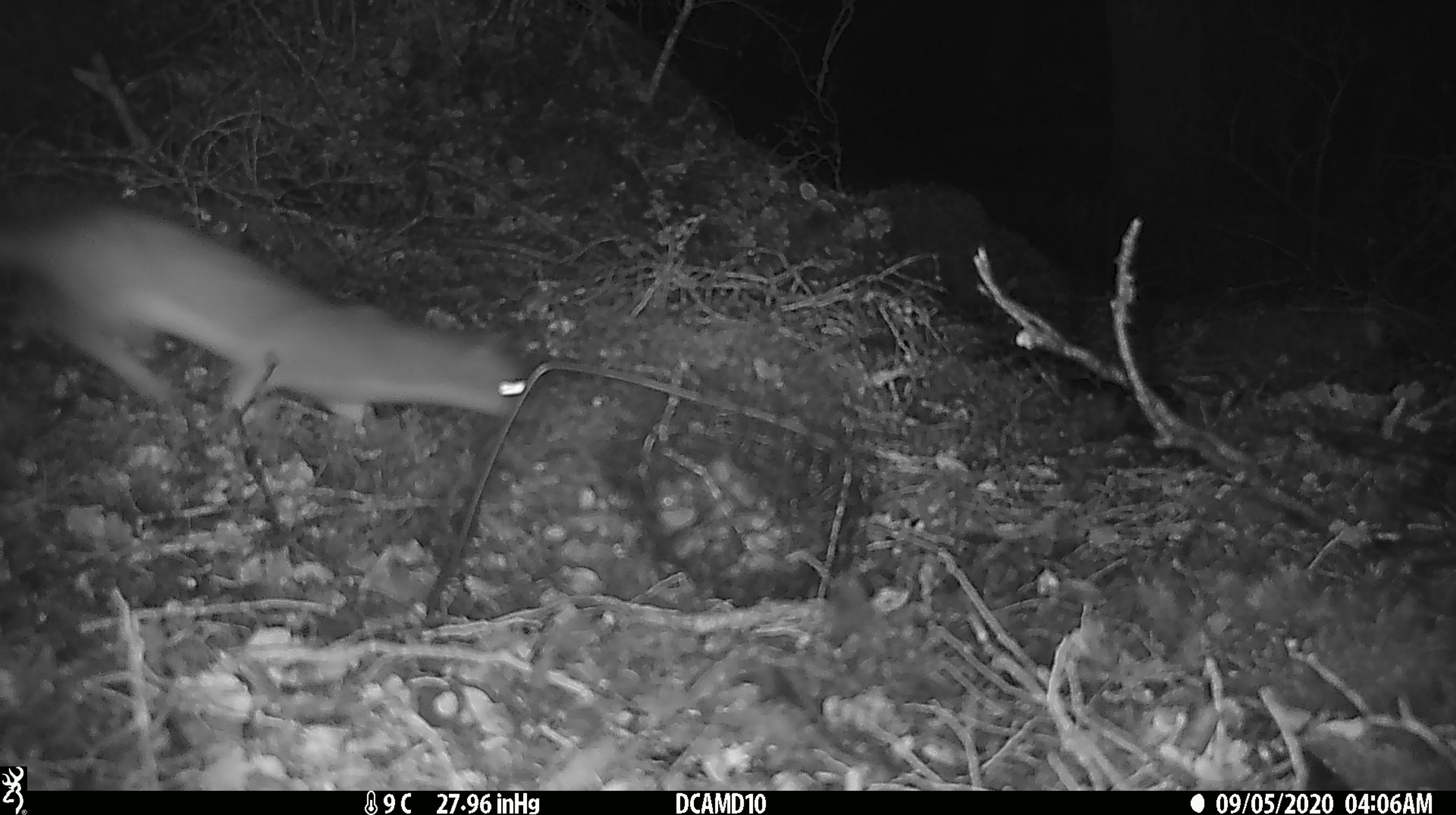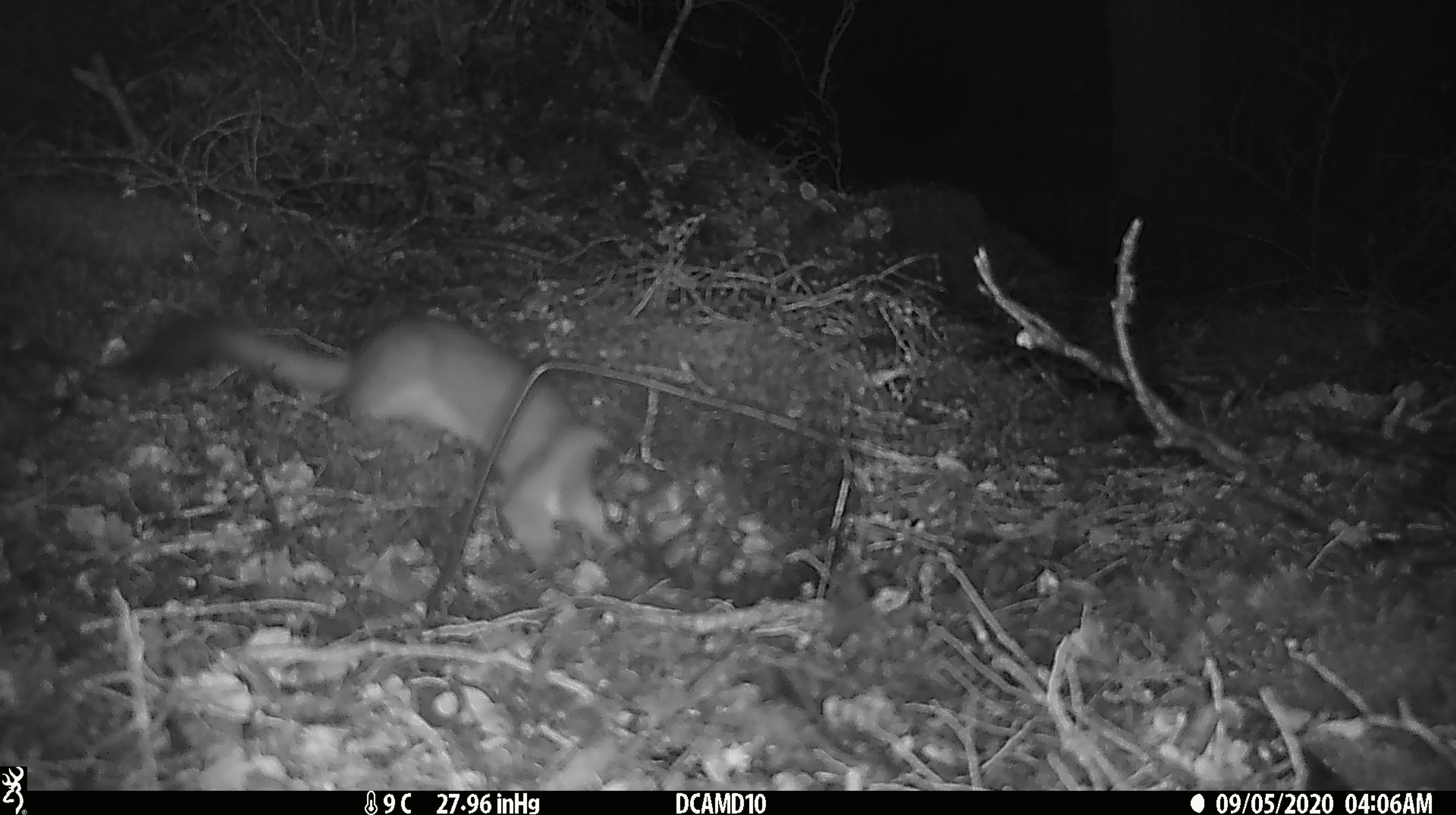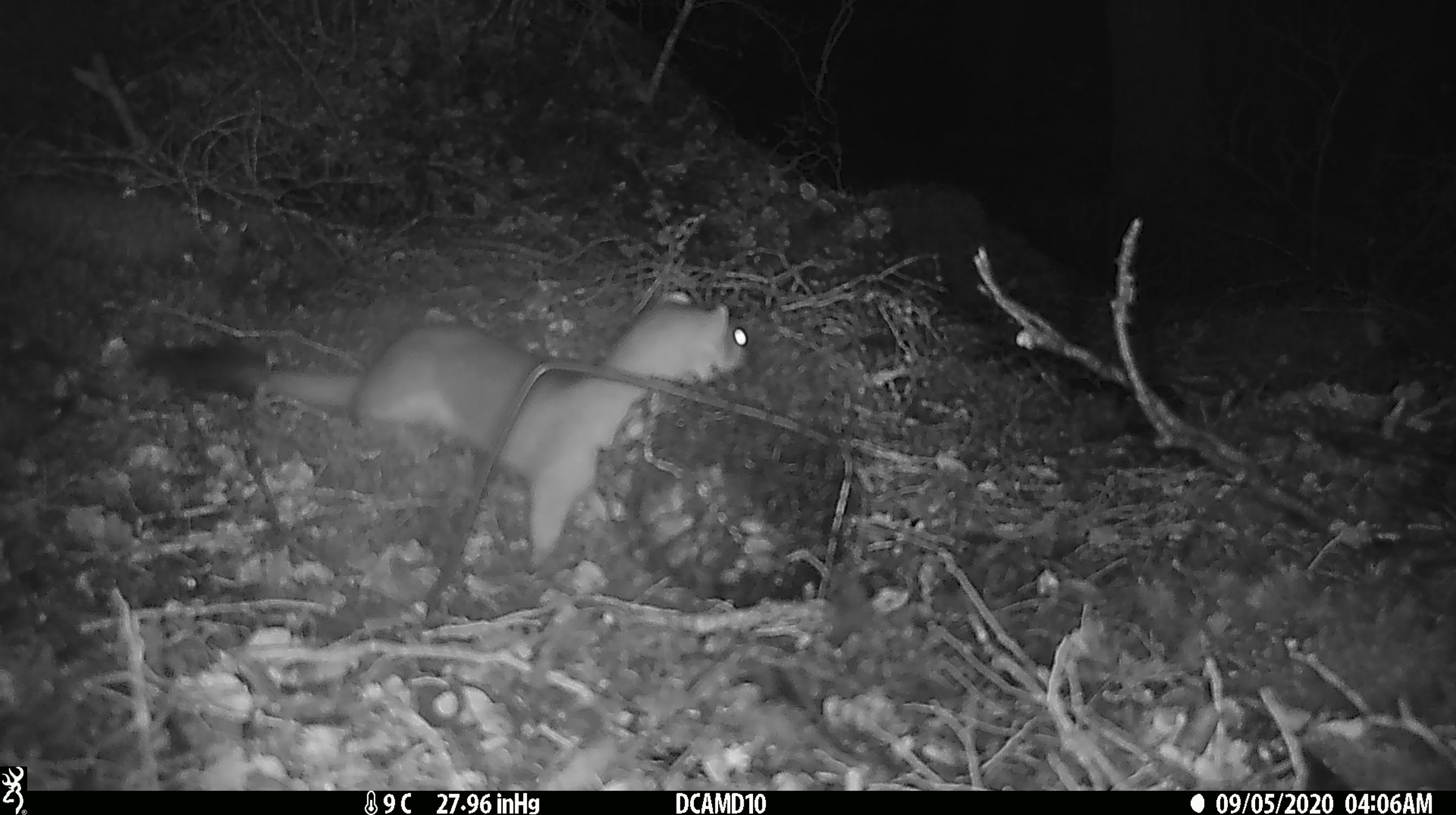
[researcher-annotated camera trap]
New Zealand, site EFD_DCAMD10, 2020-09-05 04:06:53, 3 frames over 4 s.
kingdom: Animalia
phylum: Chordata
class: Mammalia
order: Carnivora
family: Mustelidae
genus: Mustela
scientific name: Mustela erminea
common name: stoat